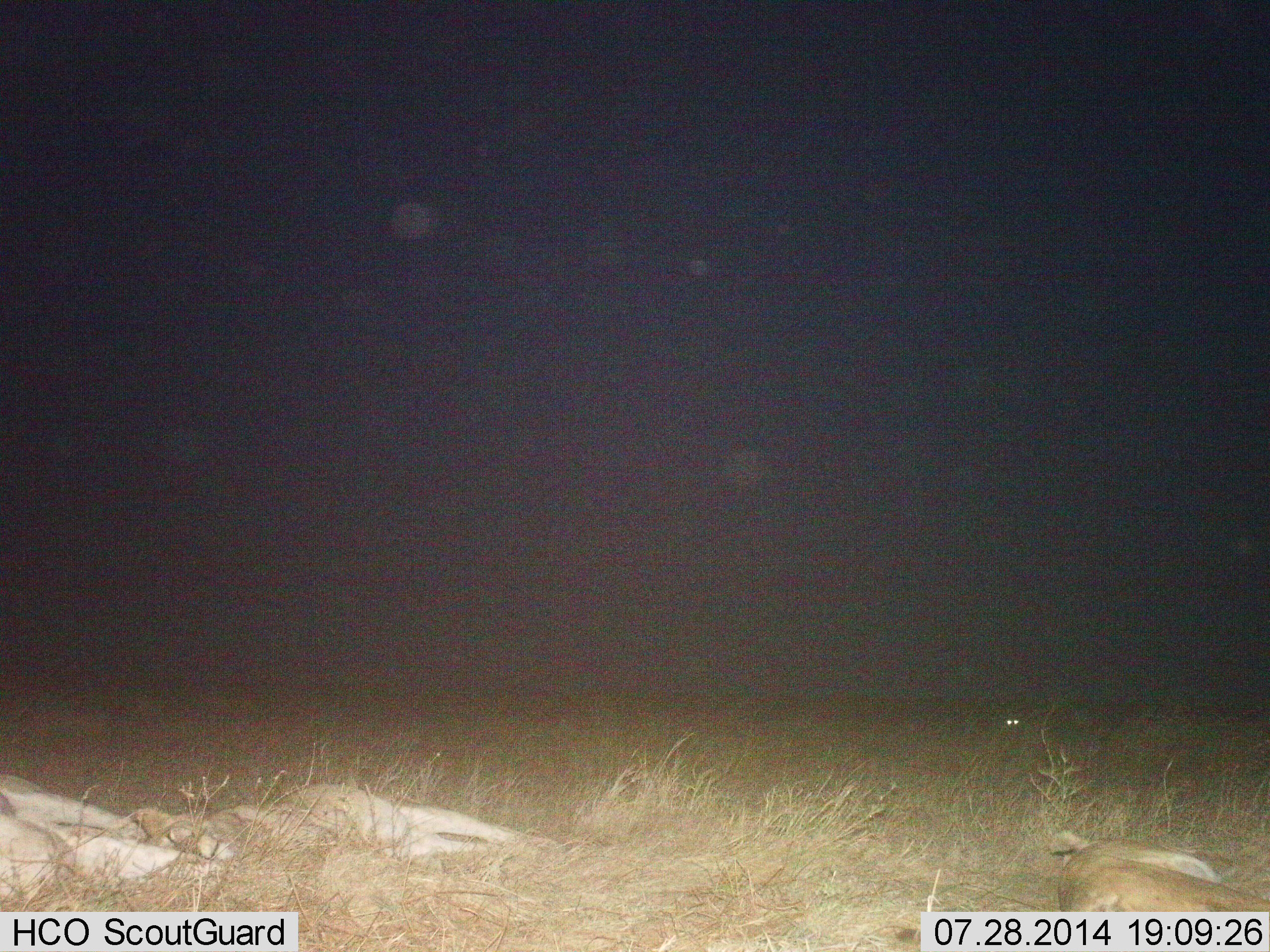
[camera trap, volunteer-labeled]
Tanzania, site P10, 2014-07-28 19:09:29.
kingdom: Animalia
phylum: Chordata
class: Mammalia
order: Carnivora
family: Felidae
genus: Panthera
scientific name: Panthera leo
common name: lion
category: lionfemale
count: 3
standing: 0%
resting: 100%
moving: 9%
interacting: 0%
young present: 0%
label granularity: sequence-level